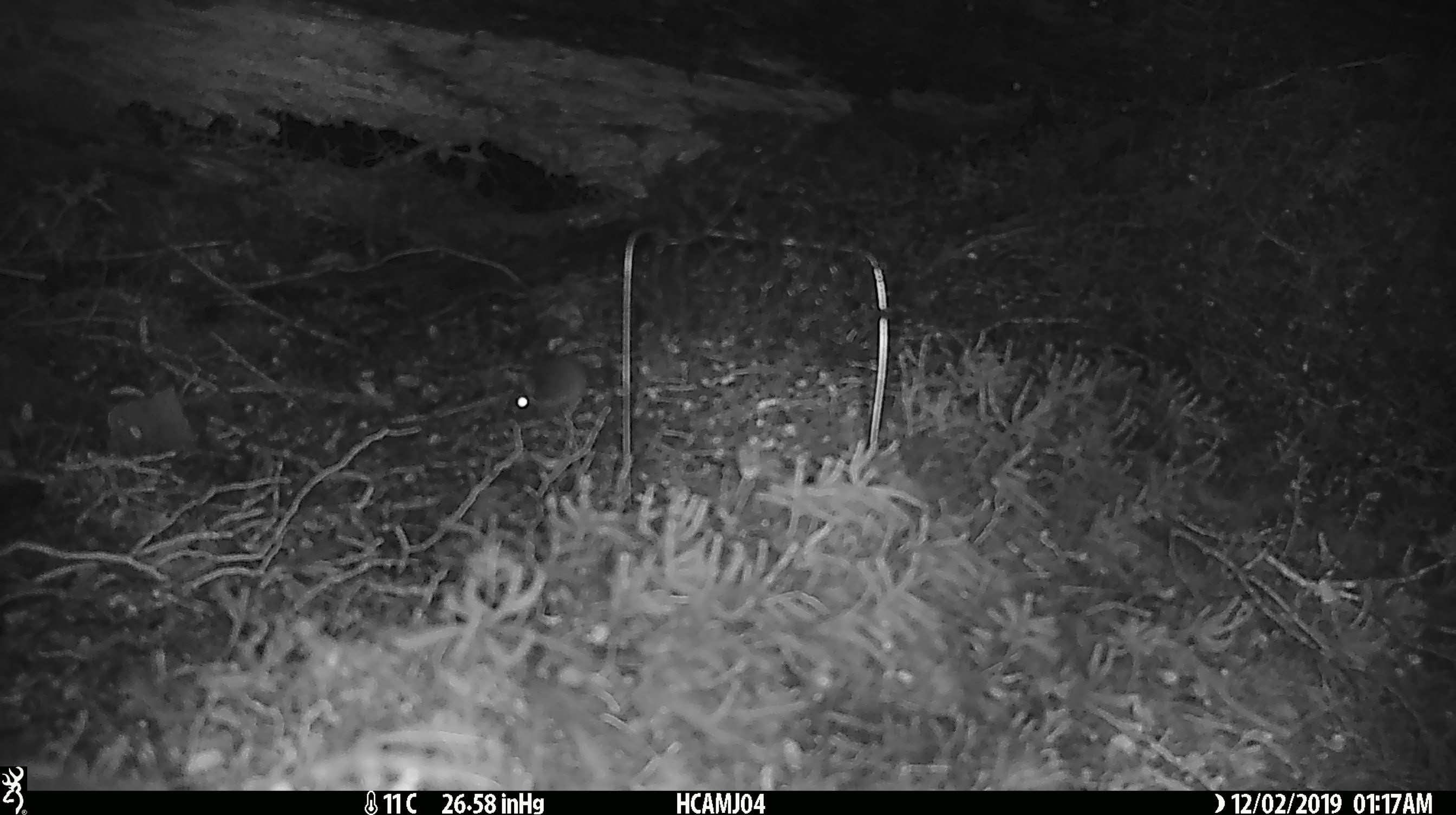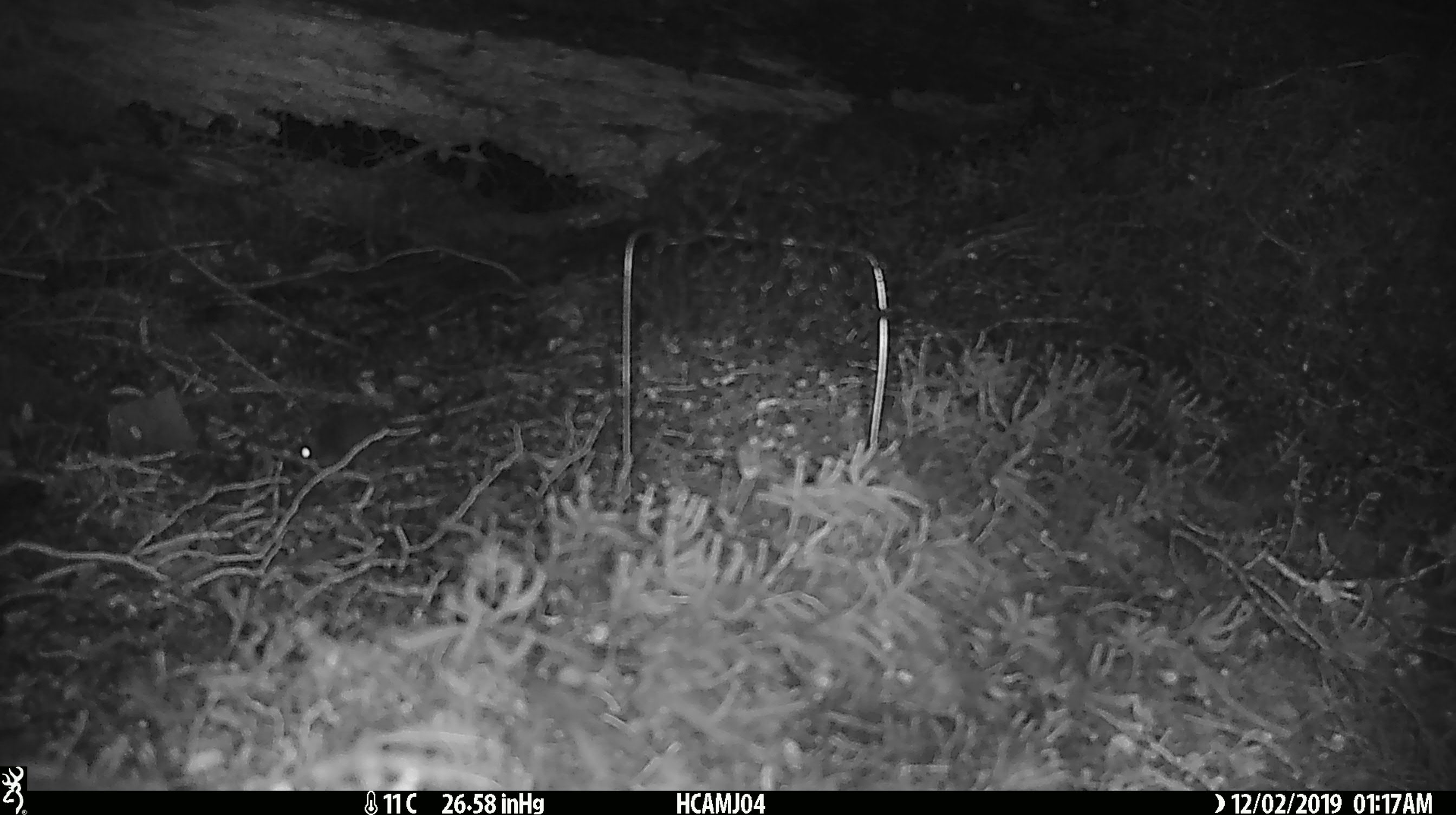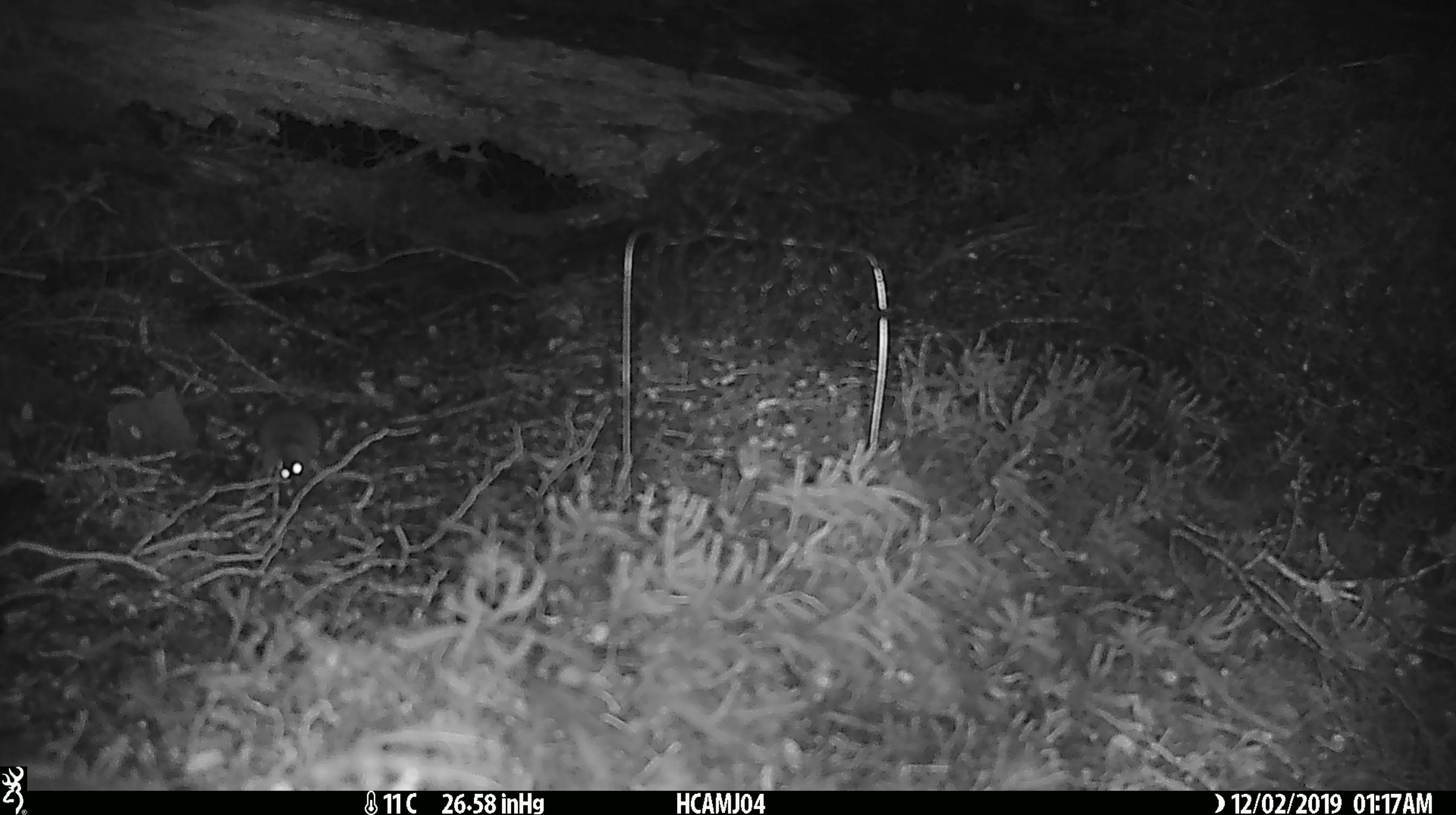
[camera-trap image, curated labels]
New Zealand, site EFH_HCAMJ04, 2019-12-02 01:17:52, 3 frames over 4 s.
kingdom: Animalia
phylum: Chordata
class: Mammalia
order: Rodentia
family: Muridae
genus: Mus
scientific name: Mus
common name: mouse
Mouse (Mus).